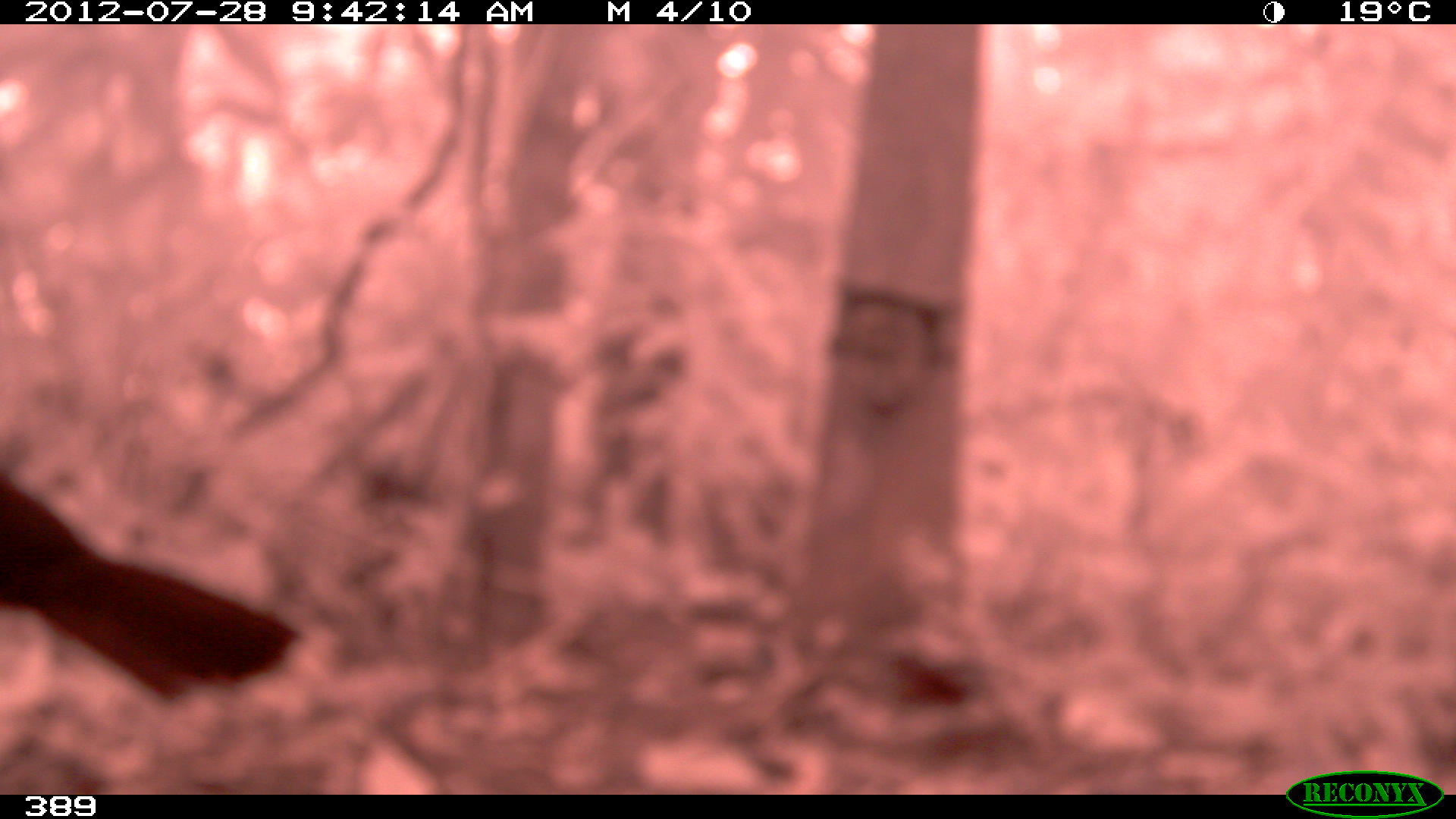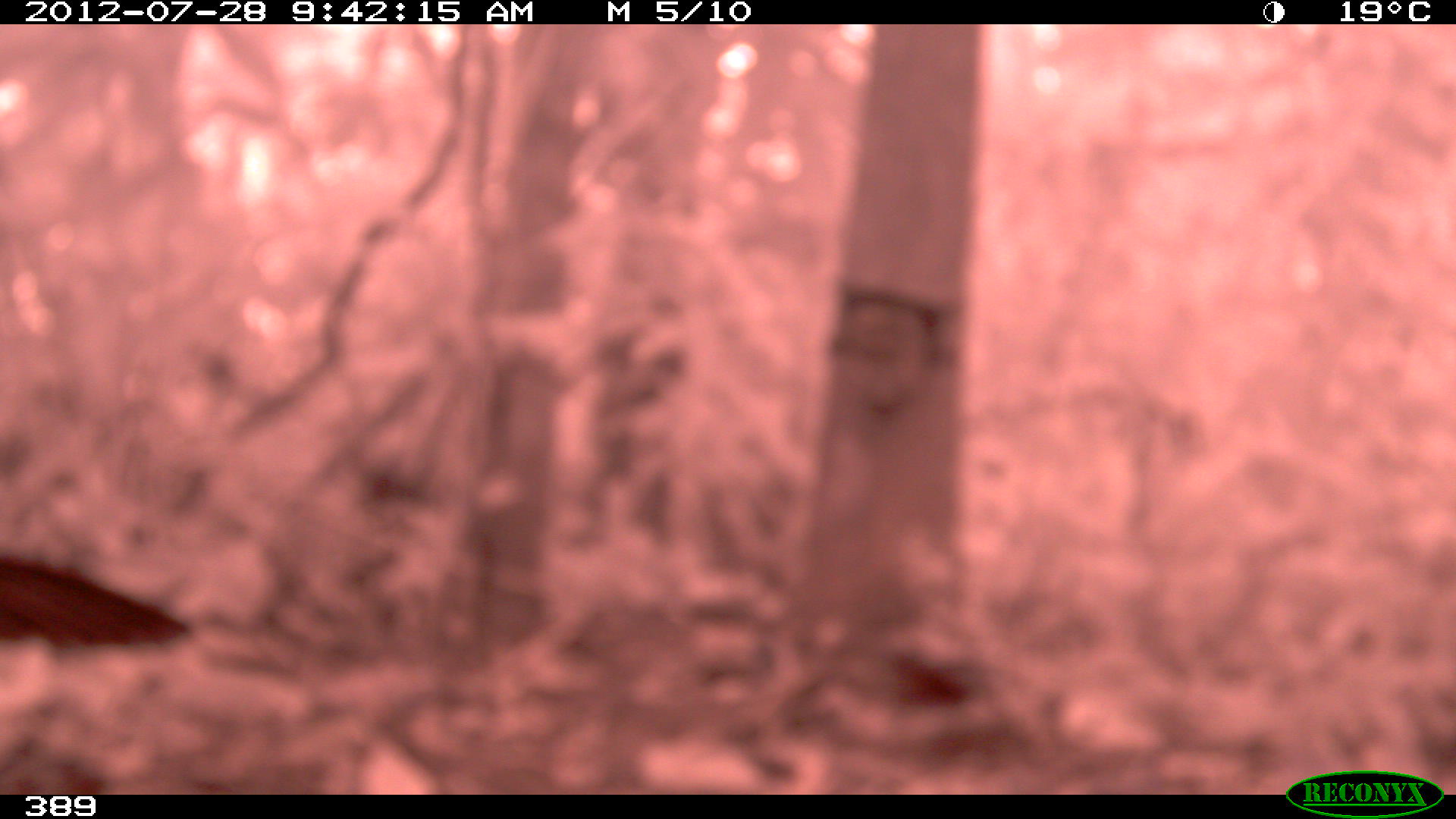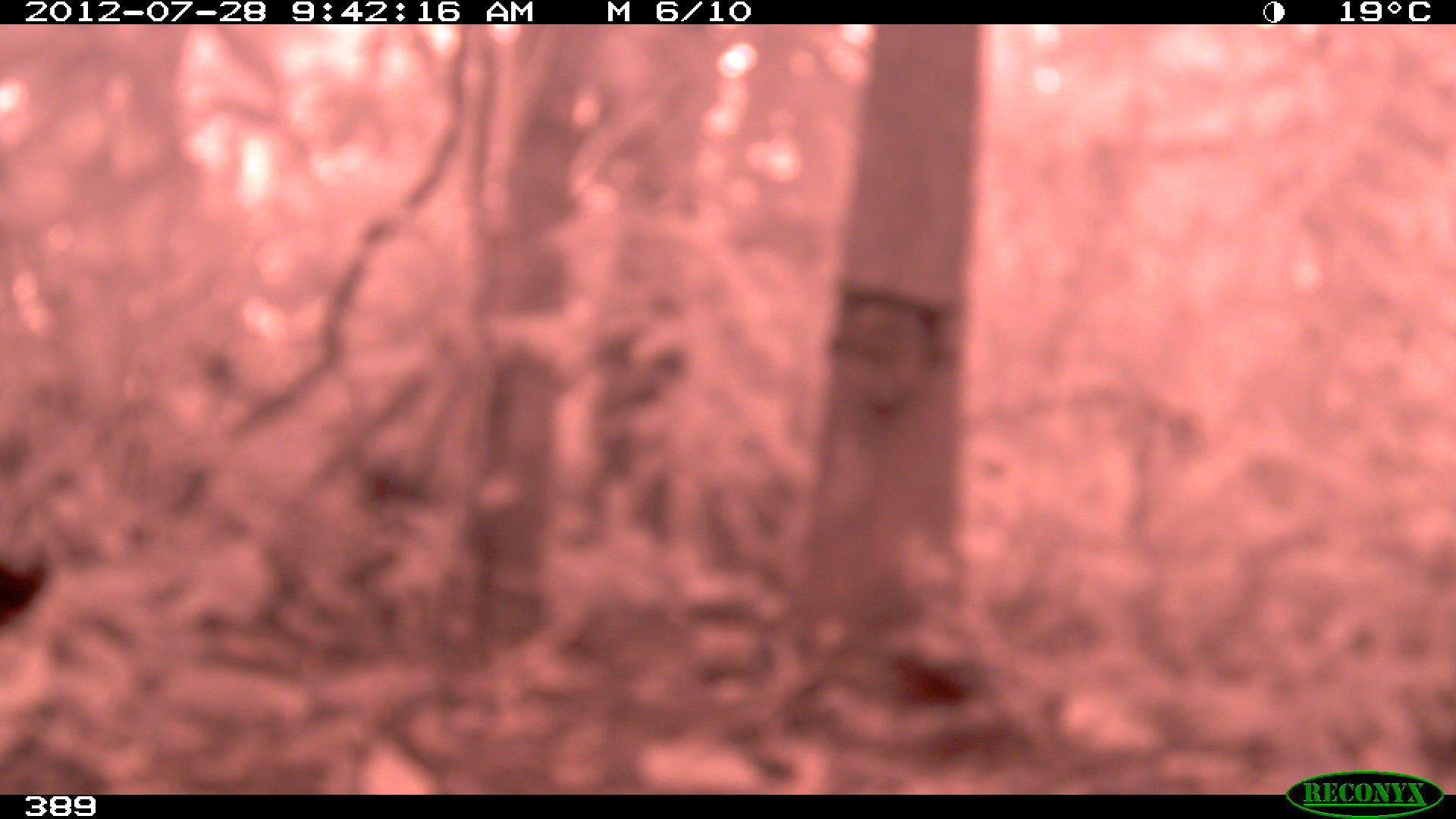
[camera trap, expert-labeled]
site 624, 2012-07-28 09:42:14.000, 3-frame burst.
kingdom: Animalia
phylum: Chordata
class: Aves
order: Galliformes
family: Cracidae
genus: Mitu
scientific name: Mitu tuberosum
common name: razor-billed curassow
Mitu tuberosum (razor-billed curassow).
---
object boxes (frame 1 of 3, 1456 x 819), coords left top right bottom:
mitu tuberosum: 0 467 299 703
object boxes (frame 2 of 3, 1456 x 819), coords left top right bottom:
mitu tuberosum: 0 550 191 649